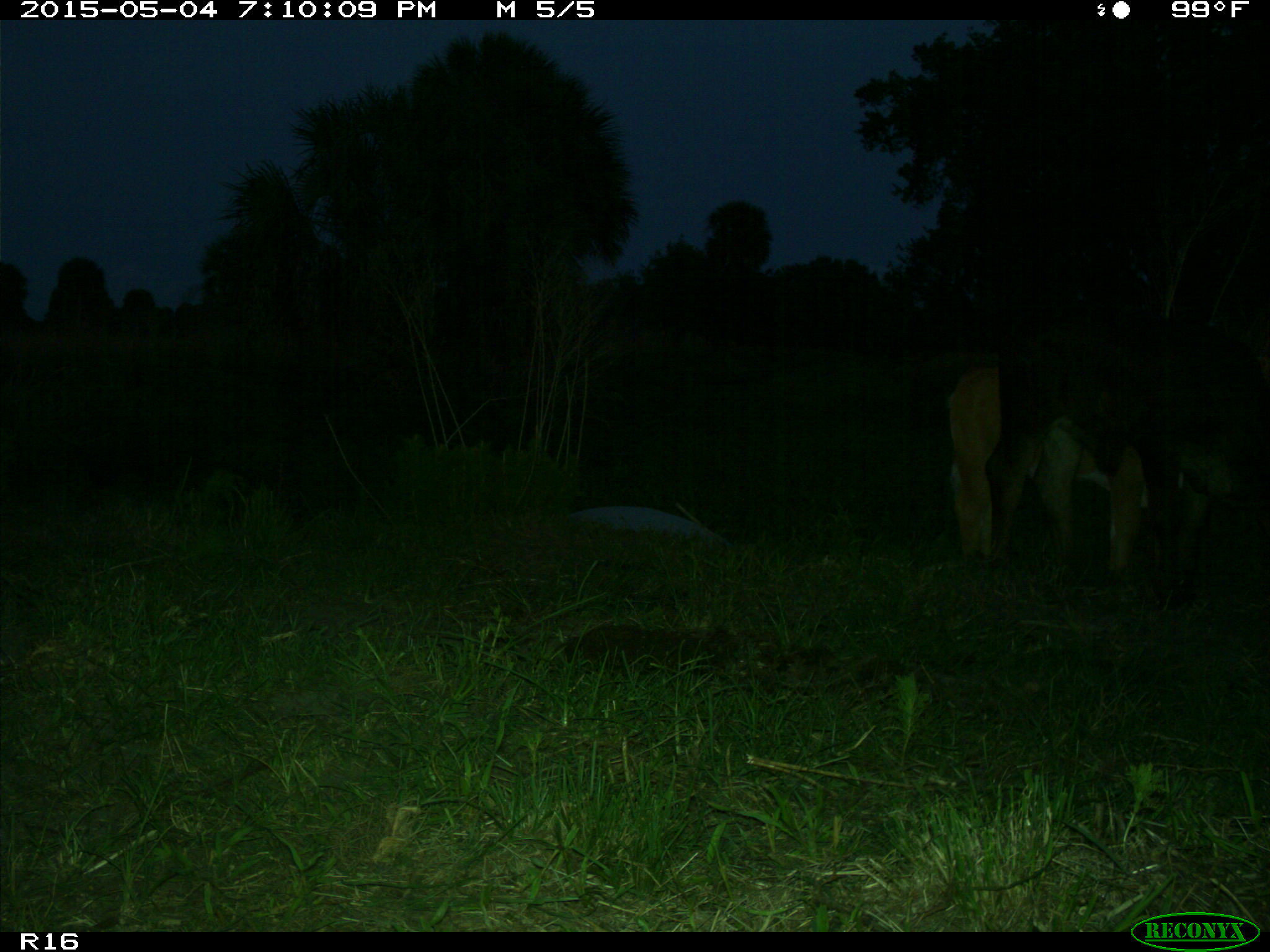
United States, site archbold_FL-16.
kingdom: Animalia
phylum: Chordata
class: Mammalia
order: Artiodactyla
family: Bovidae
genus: Bos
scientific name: Bos taurus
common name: domestic cow